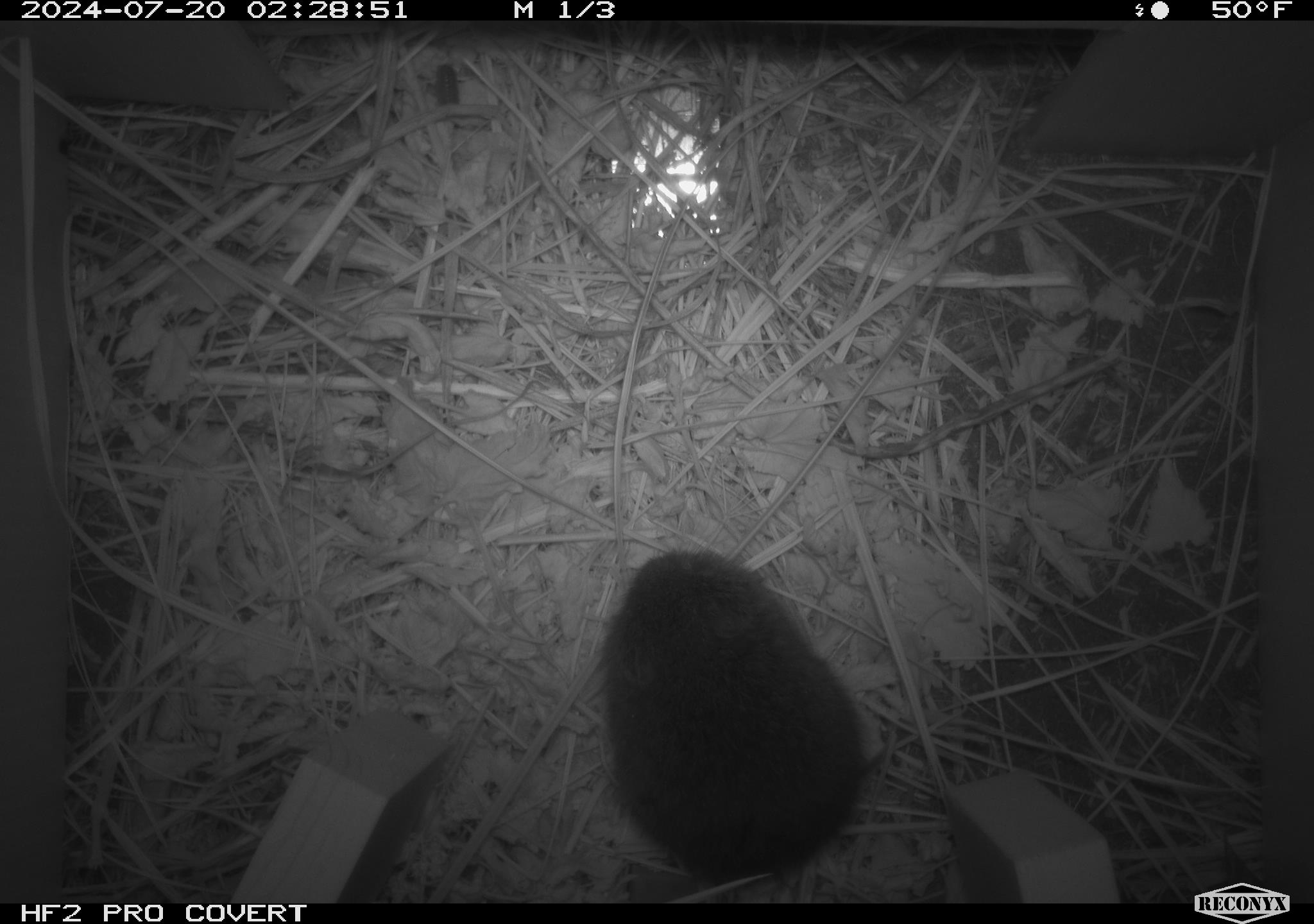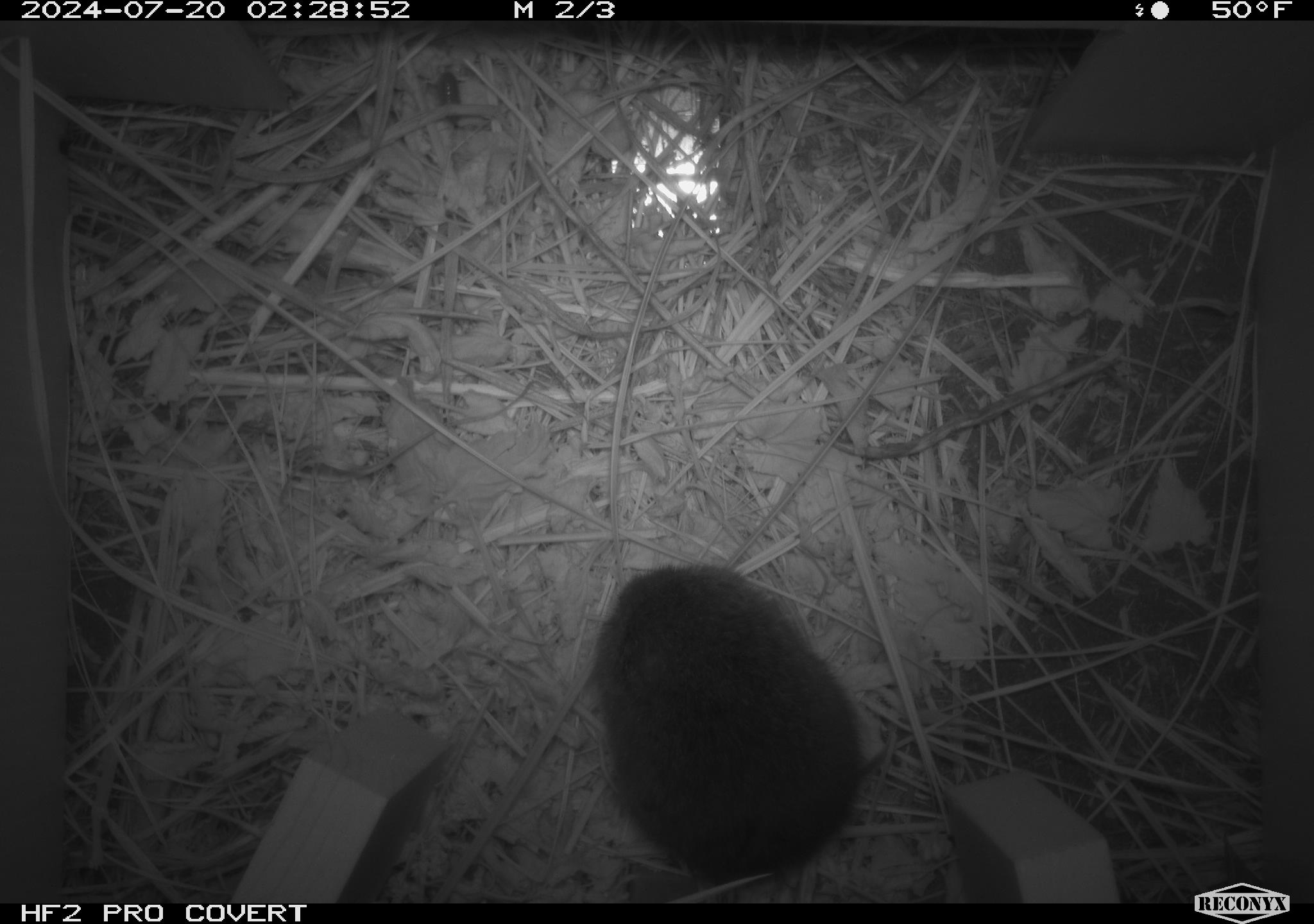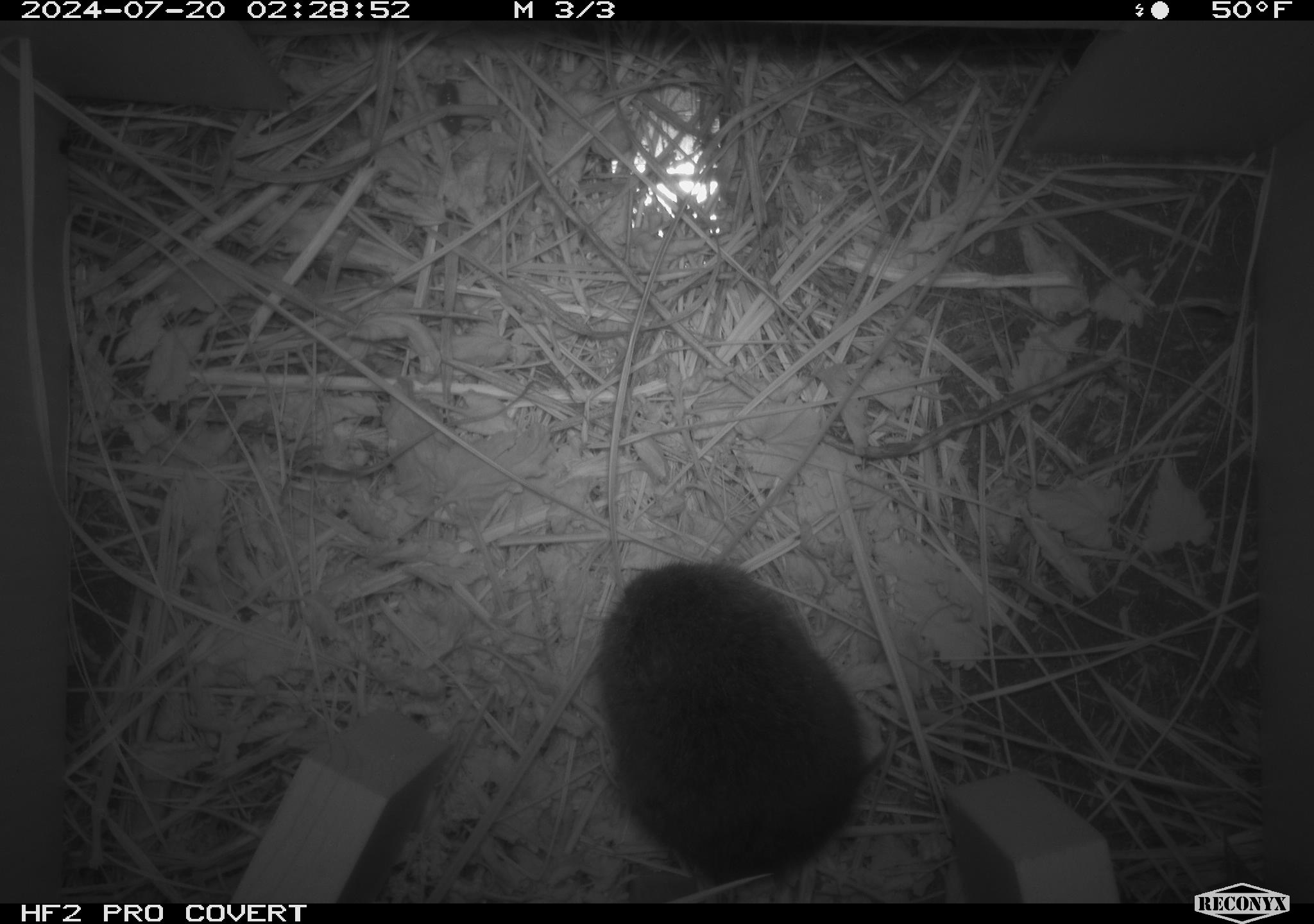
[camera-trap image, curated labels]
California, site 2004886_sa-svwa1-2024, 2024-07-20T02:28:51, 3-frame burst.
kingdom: Animalia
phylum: Chordata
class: Mammalia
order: Rodentia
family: Cricetidae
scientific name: Arvicolinae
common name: voles, lemmings, and muskrats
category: arvicolinae subfamily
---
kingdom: Animalia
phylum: Arthropoda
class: Malacostraca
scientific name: Malacostraca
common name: amphipods, crabs, isopods, krill, lobsters and shrimps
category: malacostracan